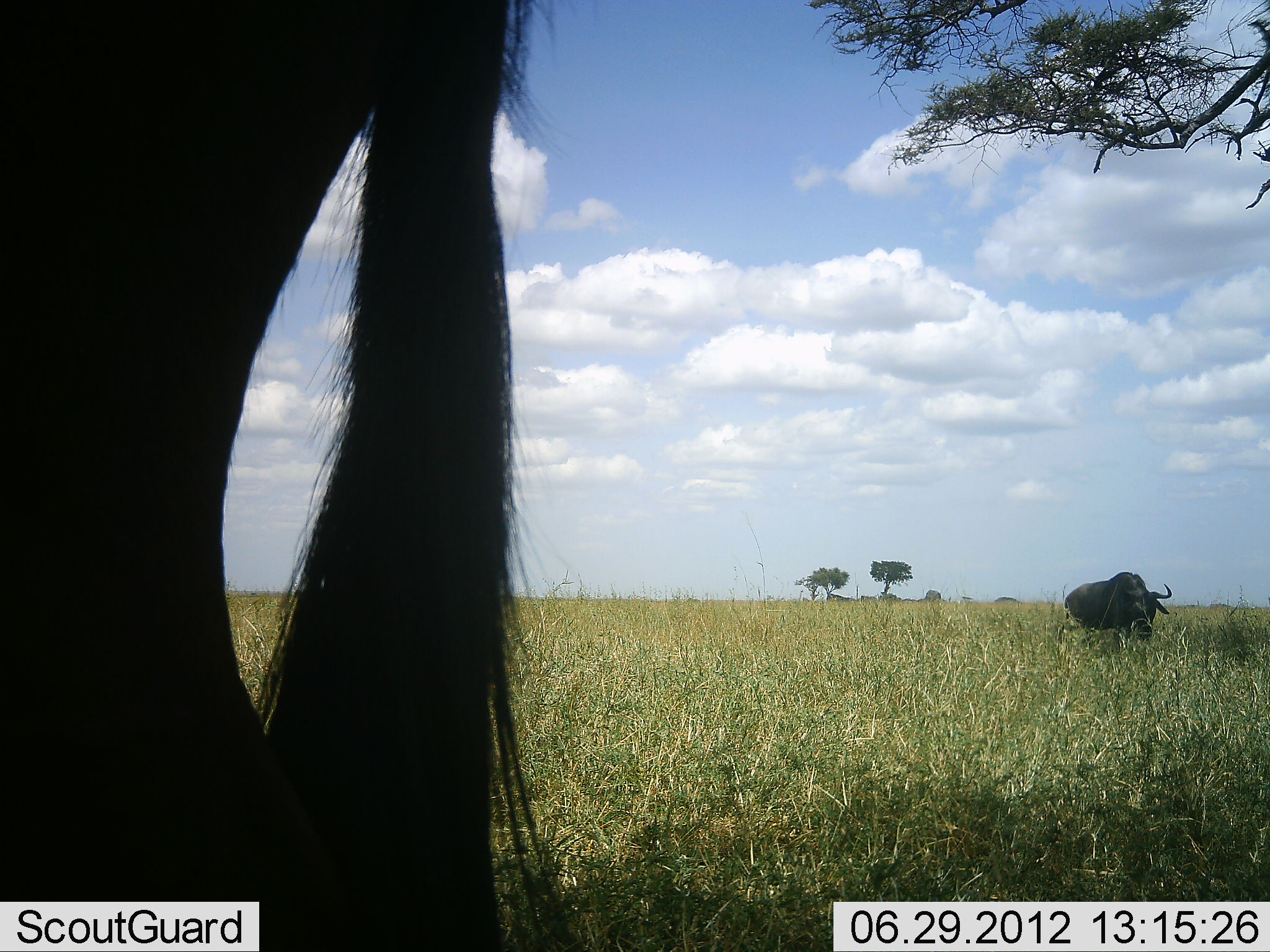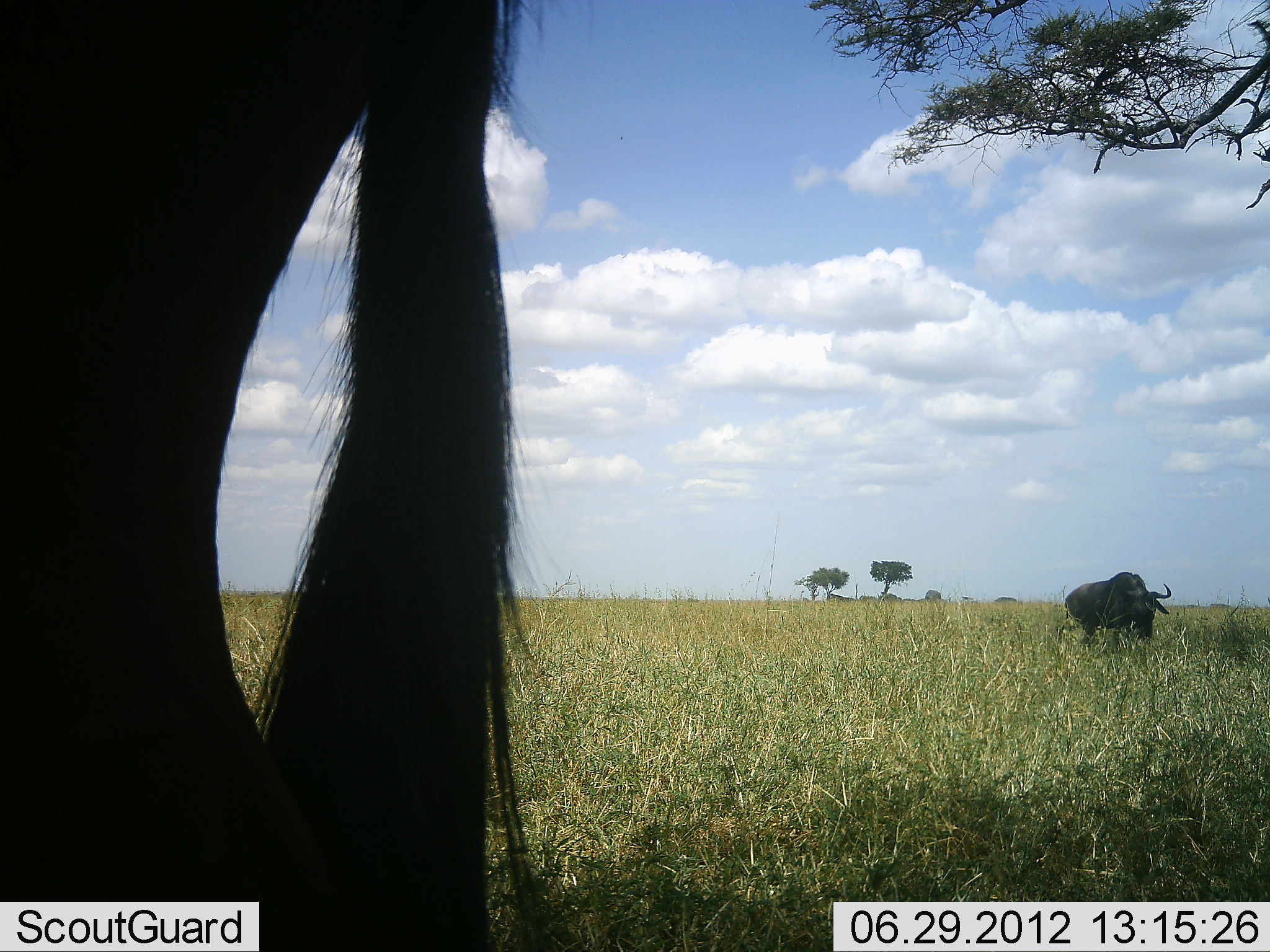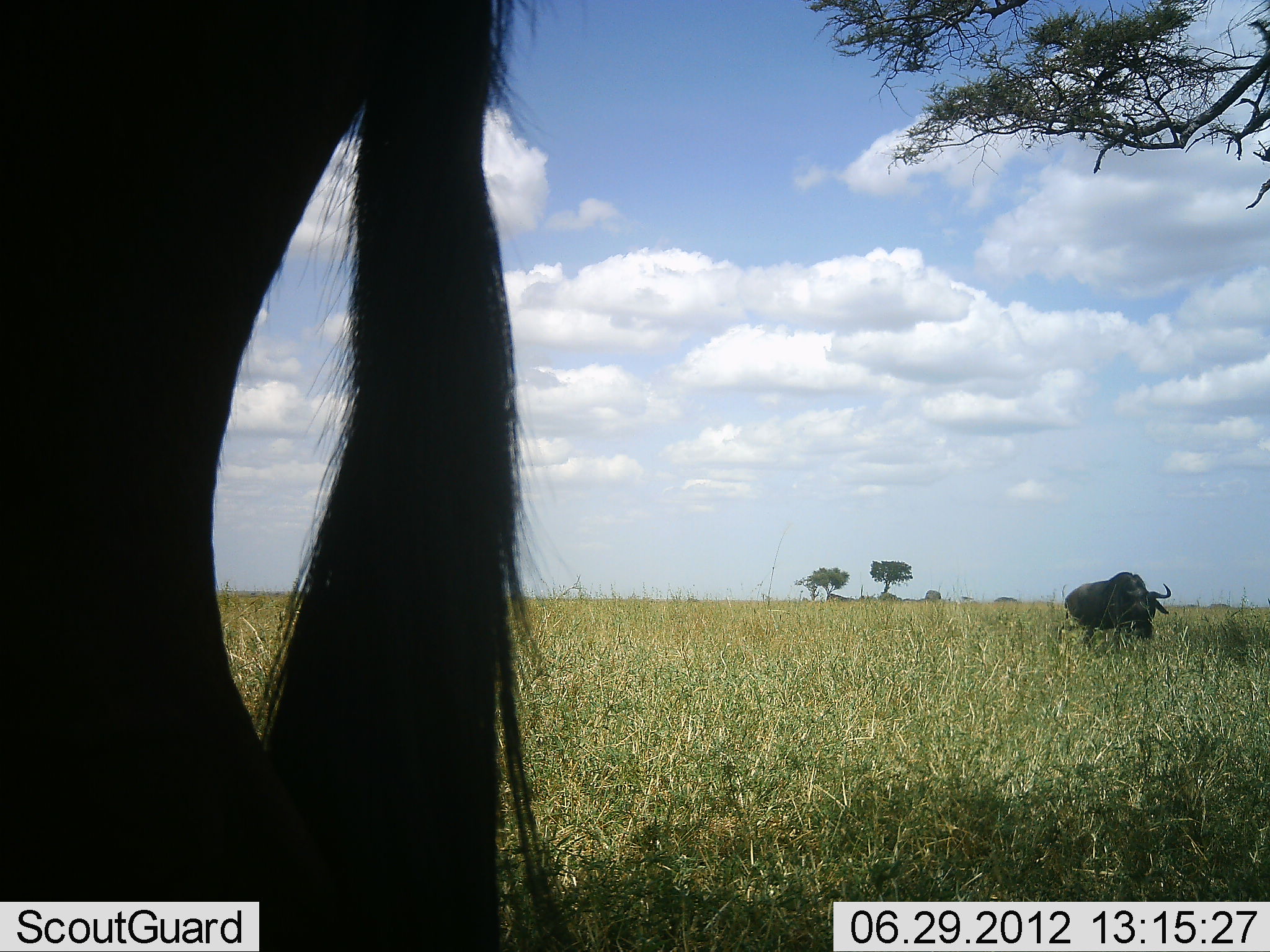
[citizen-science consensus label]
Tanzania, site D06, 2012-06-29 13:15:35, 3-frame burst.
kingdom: Animalia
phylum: Chordata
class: Mammalia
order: Artiodactyla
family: Bovidae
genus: Connochaetes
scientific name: Connochaetes taurinus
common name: blue wildebeest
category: wildebeest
Wildebeest (blue wildebeest) (Connochaetes taurinus), count 2. Behavior (volunteer vote fractions): standing 60%, resting 0%, moving 0%, interacting 0%. Young present (vote fraction): 0%. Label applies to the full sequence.